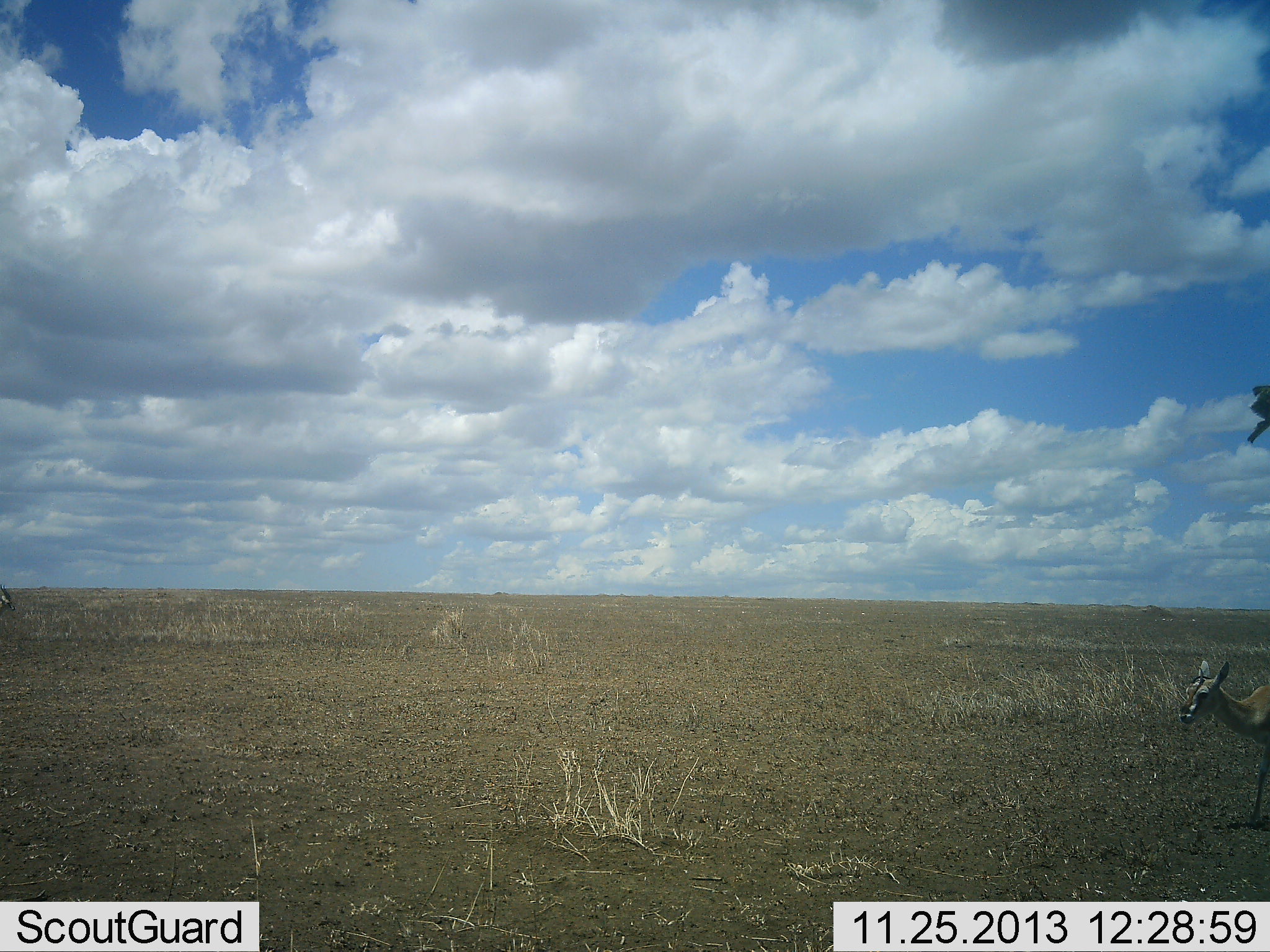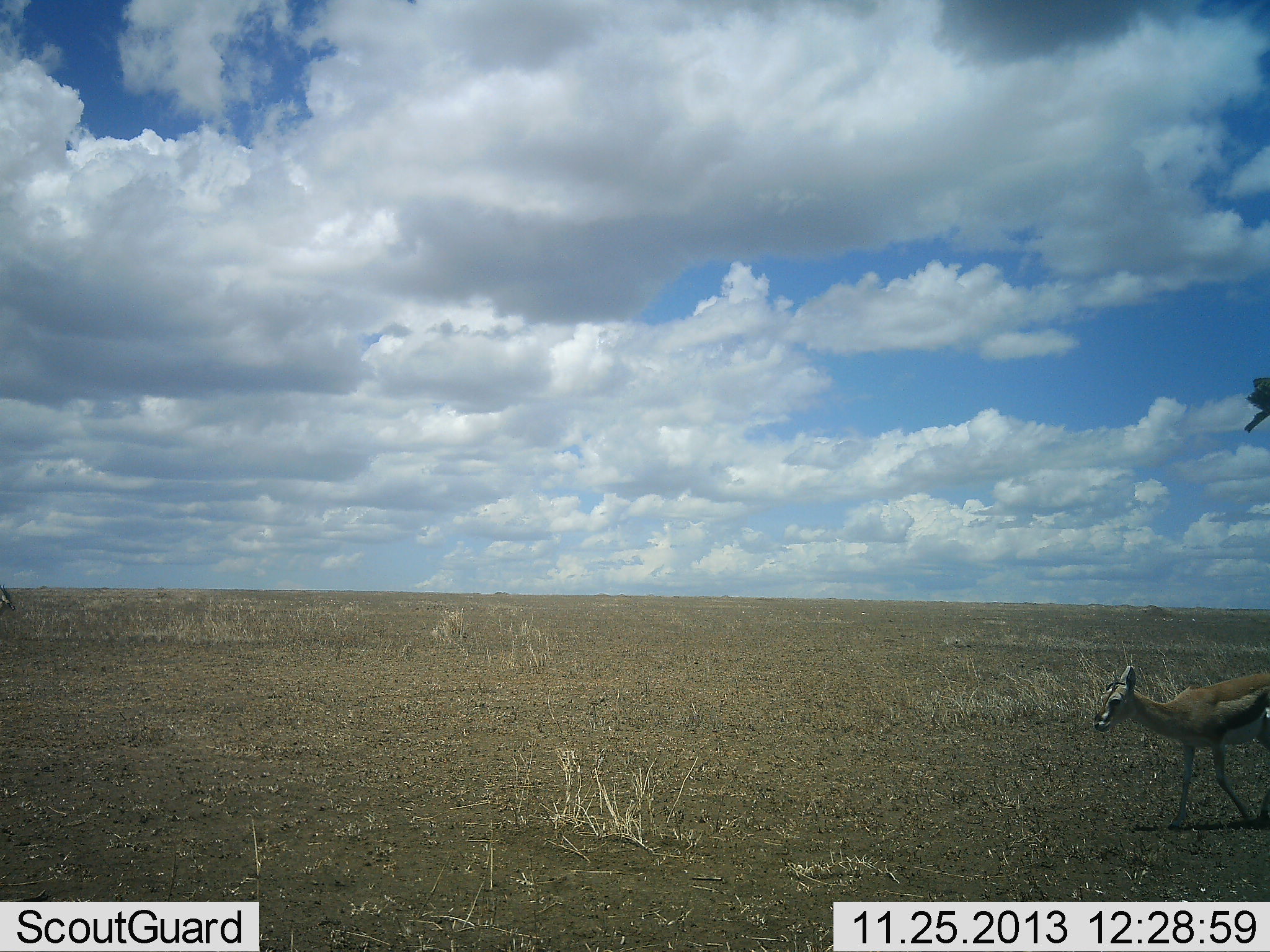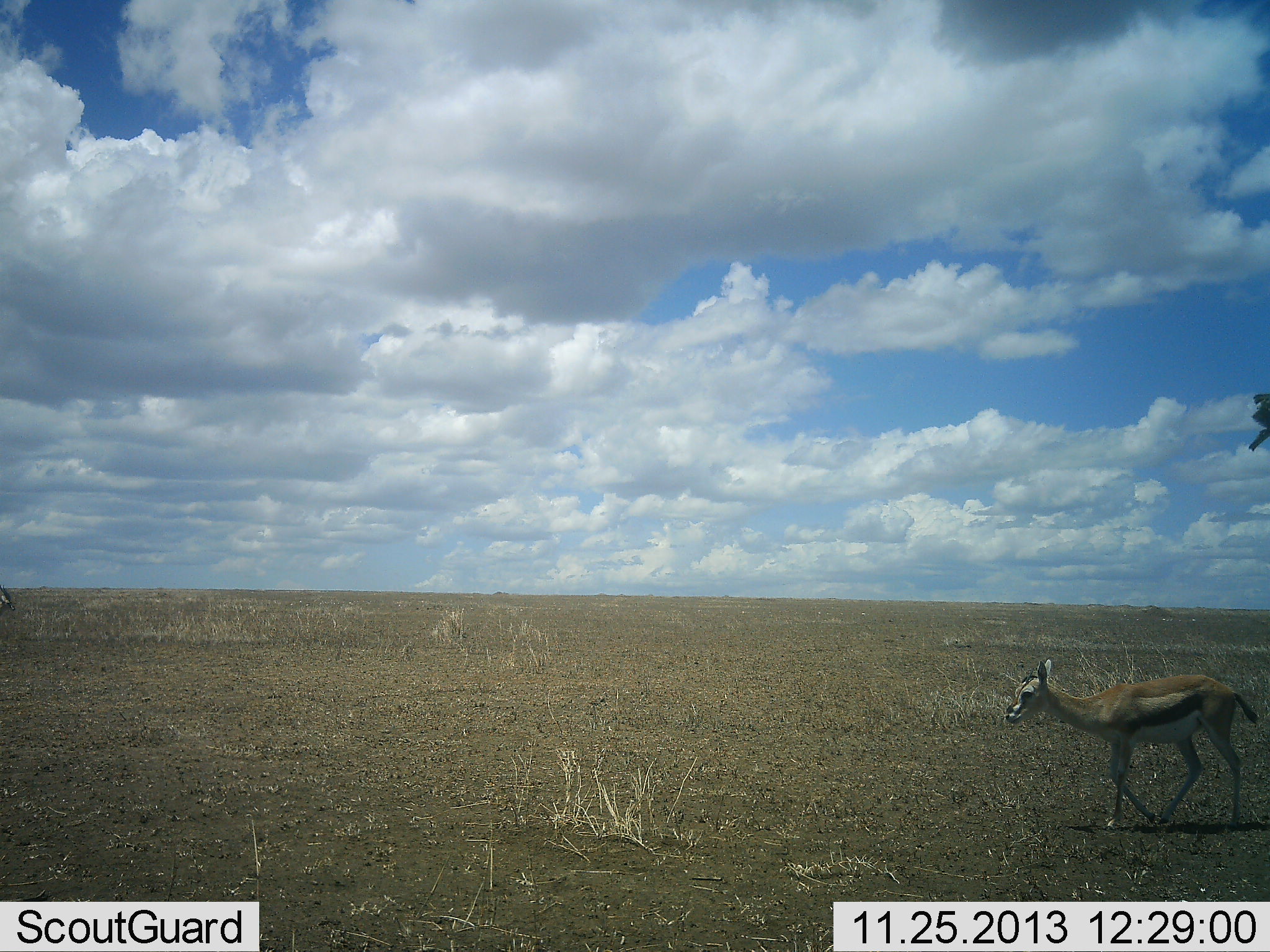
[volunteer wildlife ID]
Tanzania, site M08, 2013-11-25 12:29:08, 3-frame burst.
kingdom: Animalia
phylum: Chordata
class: Mammalia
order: Artiodactyla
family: Bovidae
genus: Eudorcas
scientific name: Eudorcas thomsonii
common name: thomson's gazelle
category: gazellethomsons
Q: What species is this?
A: Gazellethomsons (thomson's gazelle) (Eudorcas thomsonii).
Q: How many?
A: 1.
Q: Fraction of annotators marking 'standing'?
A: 0%.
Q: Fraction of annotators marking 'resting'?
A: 0%.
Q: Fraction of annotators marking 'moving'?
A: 100%.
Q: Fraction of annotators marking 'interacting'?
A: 0%.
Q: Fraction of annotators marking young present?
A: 0%.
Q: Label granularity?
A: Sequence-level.